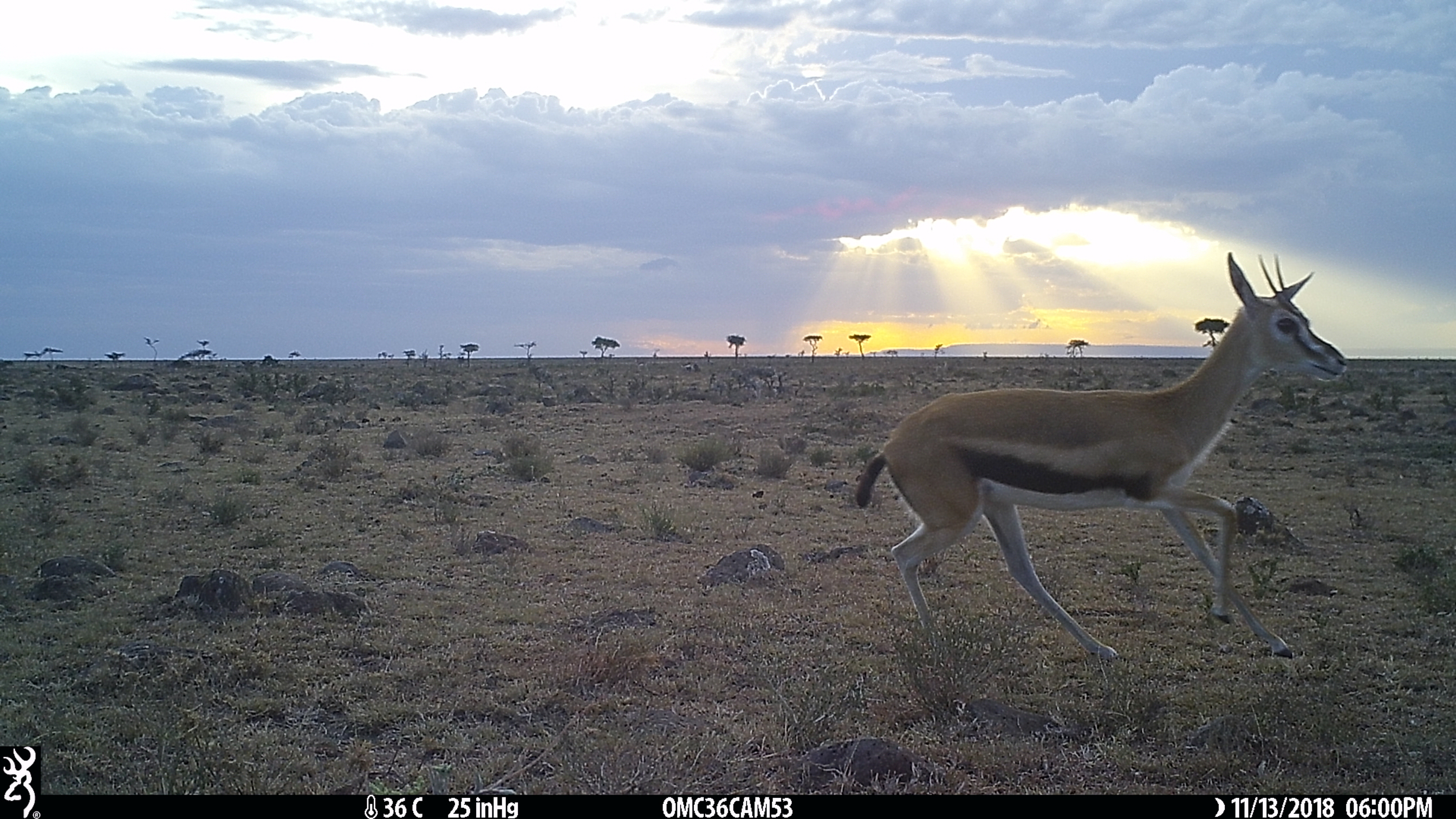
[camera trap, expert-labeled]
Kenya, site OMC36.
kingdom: Animalia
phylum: Chordata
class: Mammalia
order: Artiodactyla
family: Bovidae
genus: Eudorcas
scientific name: Eudorcas thomsonii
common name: thomon's gazelle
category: gazelle thomsons